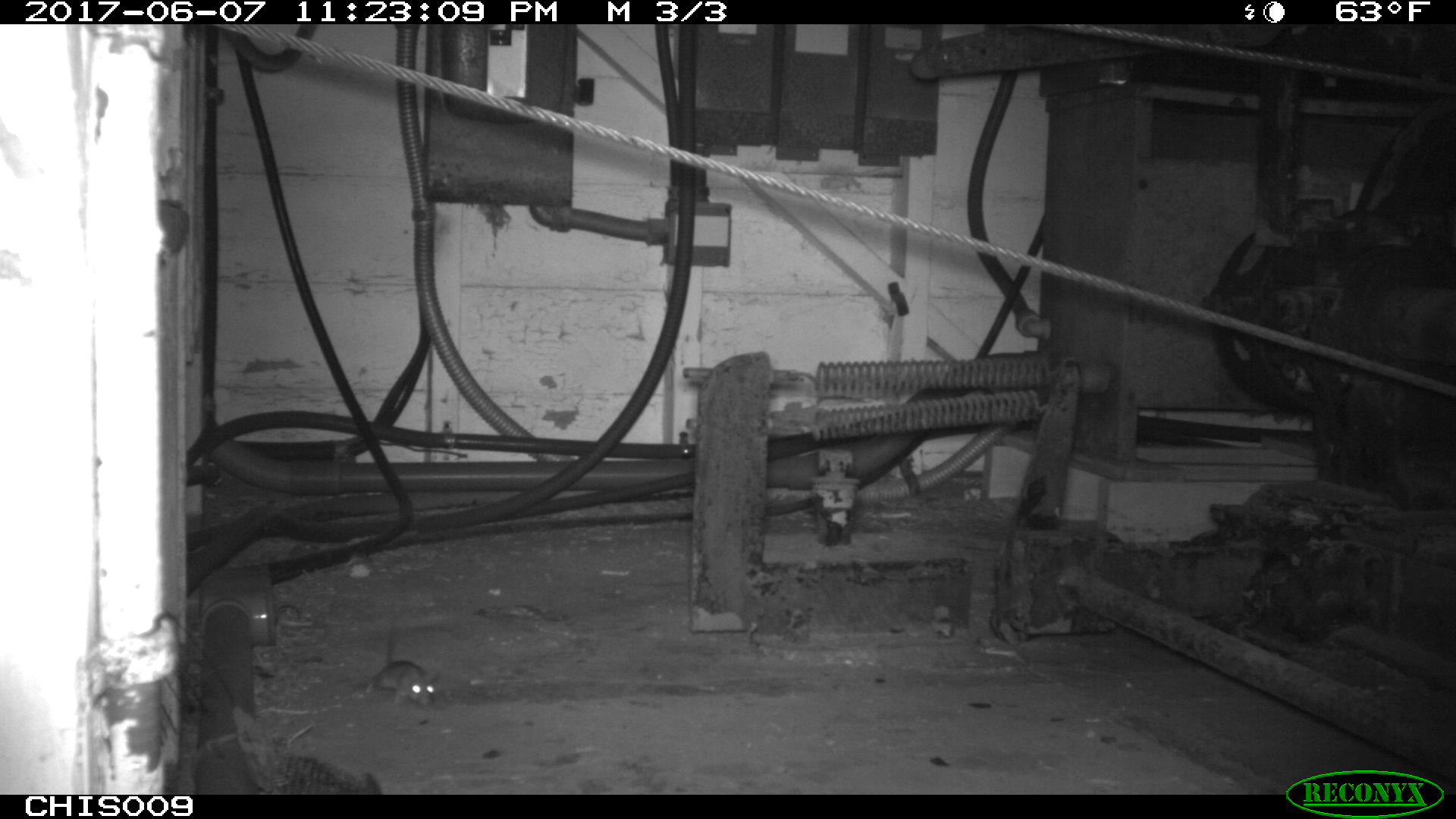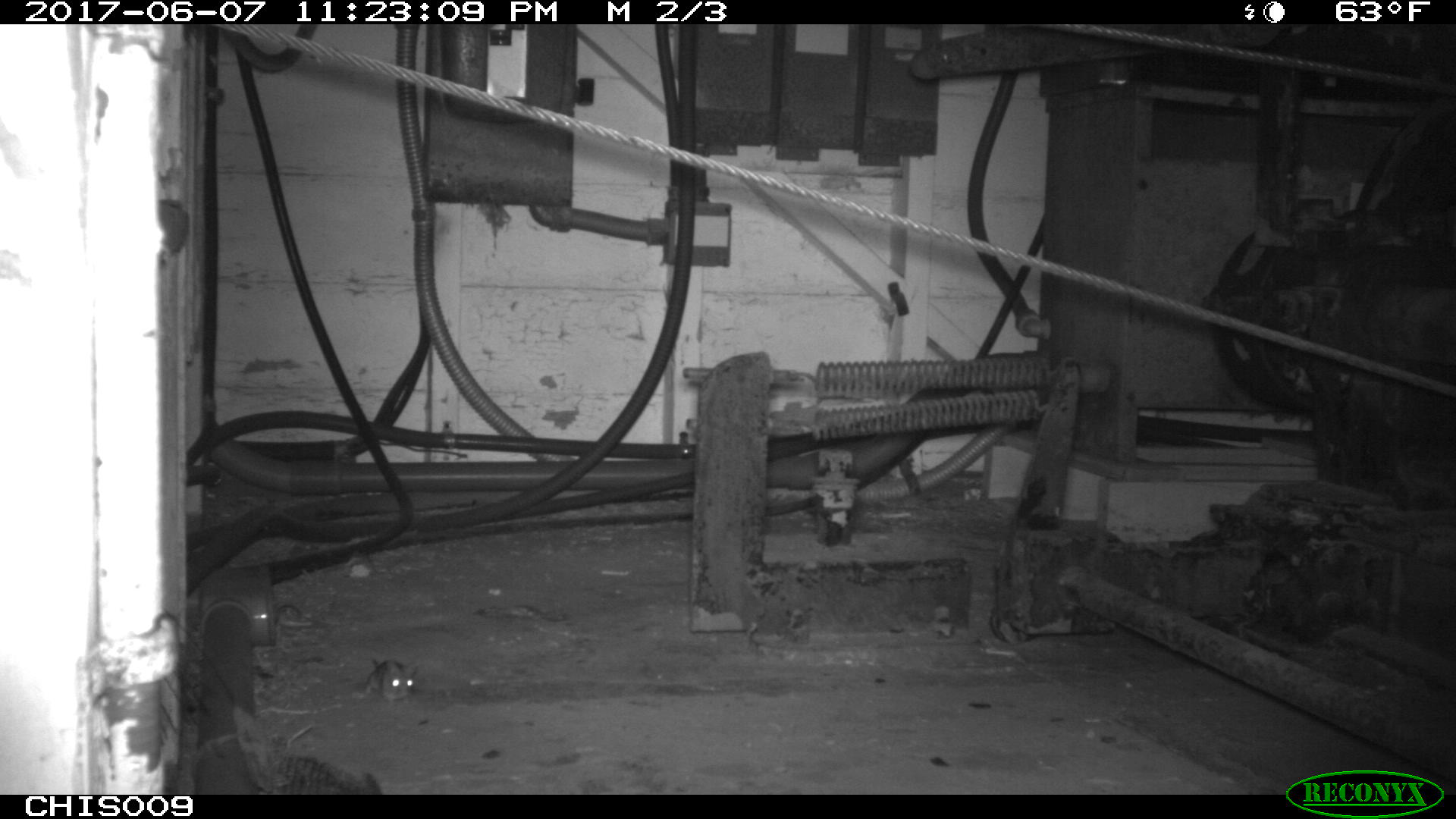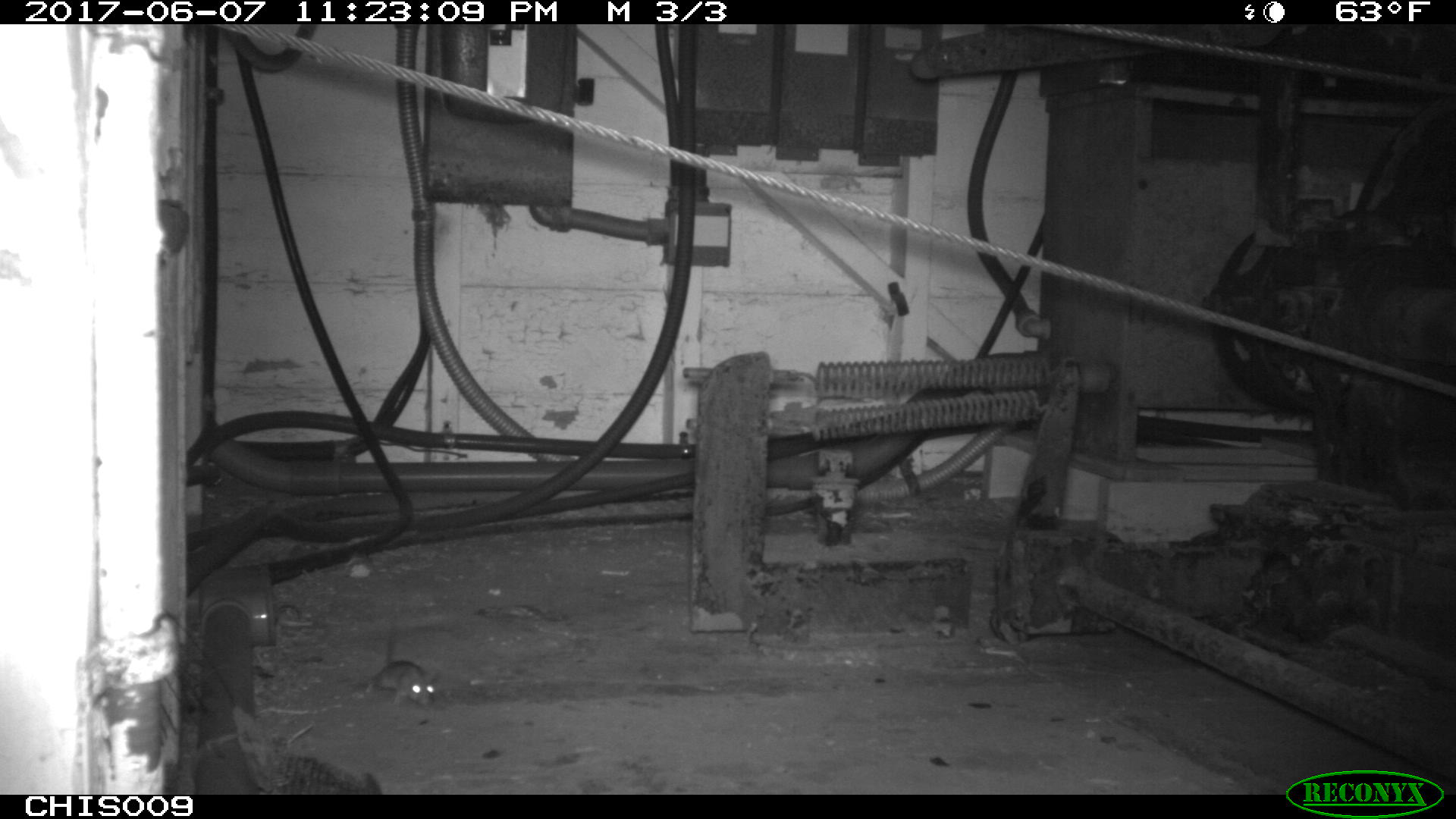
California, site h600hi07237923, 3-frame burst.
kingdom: Animalia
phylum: Chordata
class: Mammalia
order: Rodentia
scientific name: Rodentia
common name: rodent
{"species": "rodent (Rodentia)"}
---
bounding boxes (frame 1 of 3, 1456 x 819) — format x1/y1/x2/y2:
rodent: 351/624/436/708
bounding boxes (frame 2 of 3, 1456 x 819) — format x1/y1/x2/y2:
rodent: 363/658/419/700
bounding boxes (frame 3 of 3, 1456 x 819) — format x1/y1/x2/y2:
rodent: 362/626/439/707